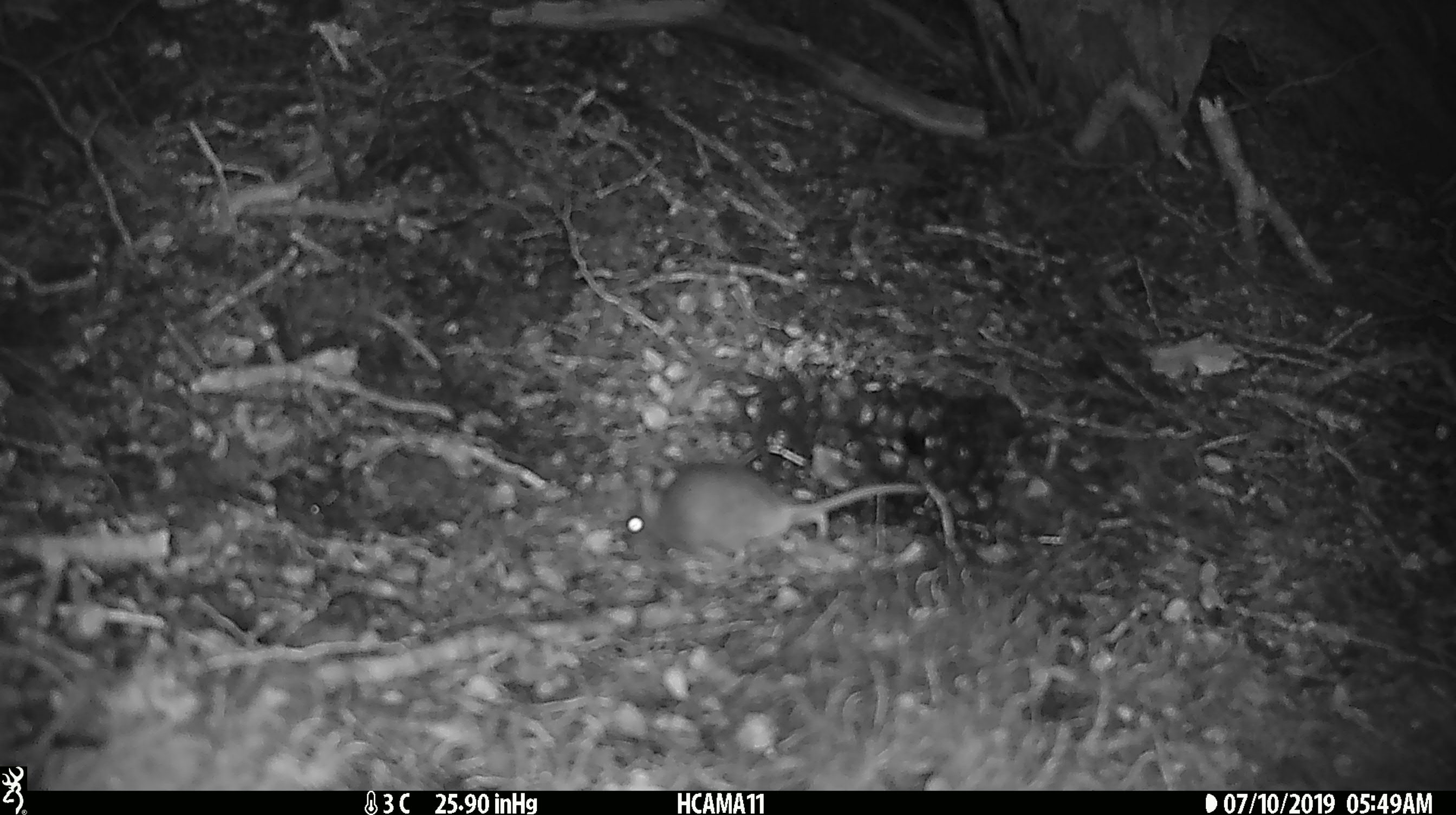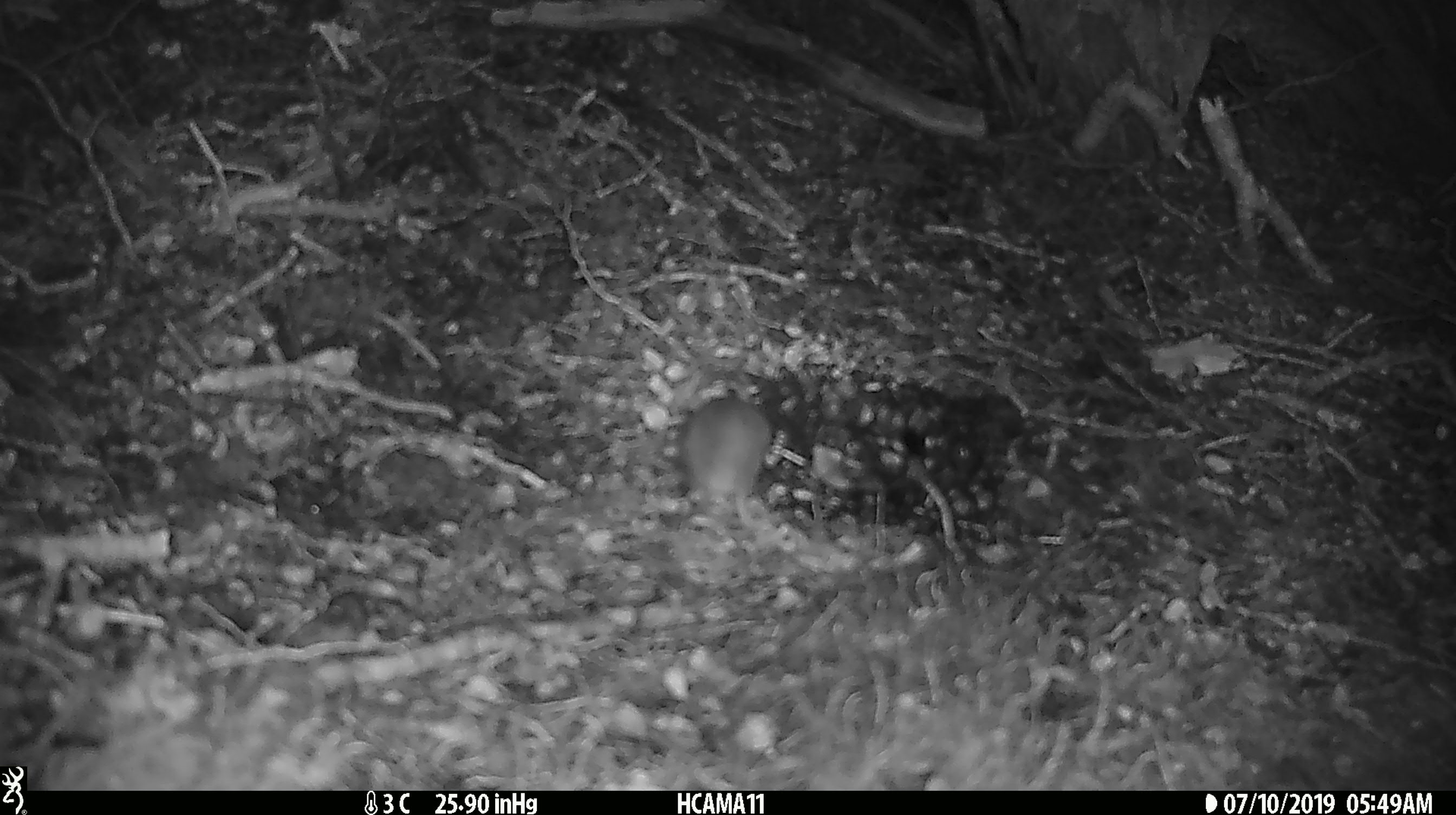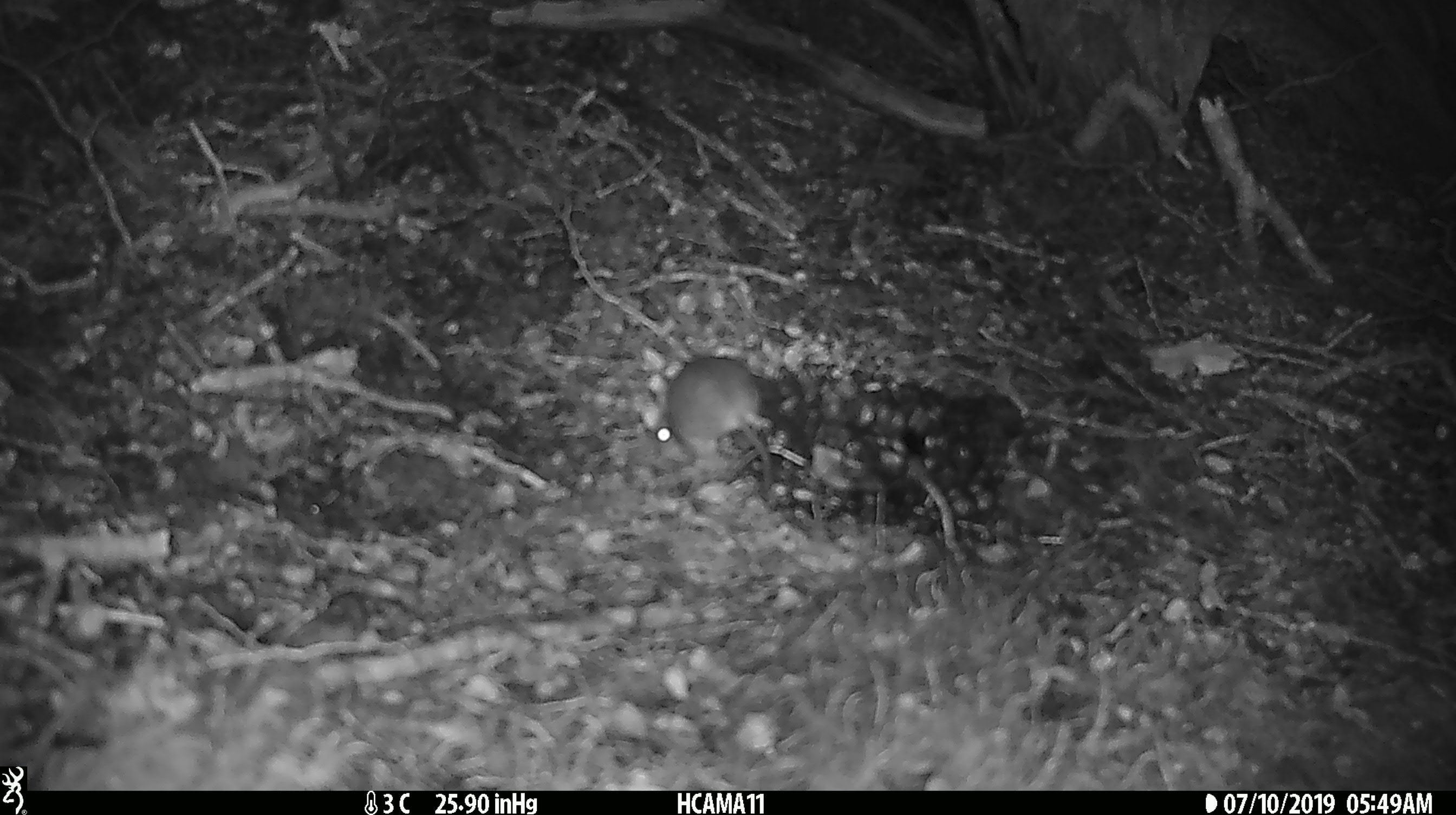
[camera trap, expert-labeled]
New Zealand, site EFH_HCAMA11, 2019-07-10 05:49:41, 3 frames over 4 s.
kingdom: Animalia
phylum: Chordata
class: Mammalia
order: Rodentia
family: Muridae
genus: Mus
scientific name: Mus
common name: mouse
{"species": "mouse (Mus)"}